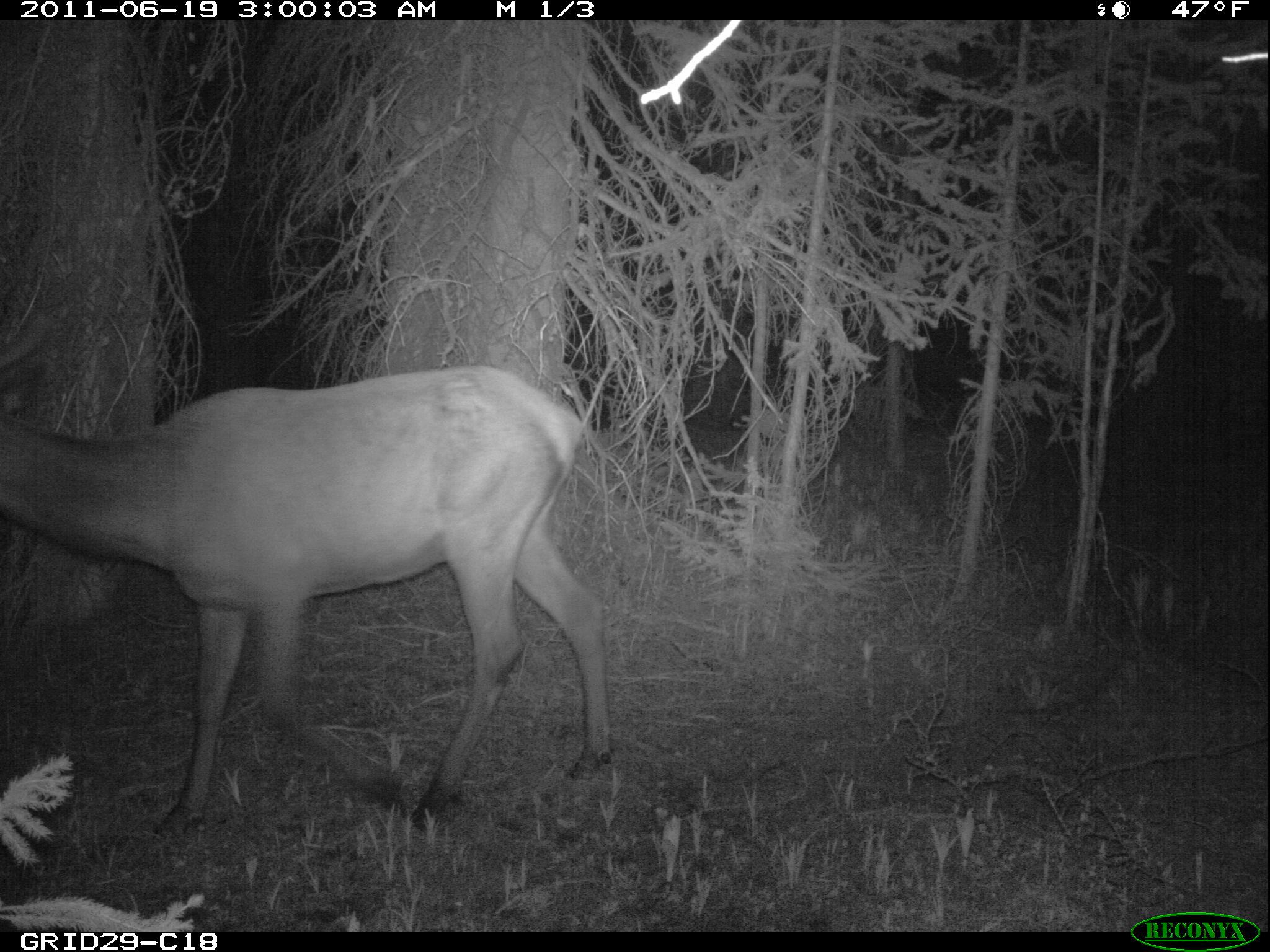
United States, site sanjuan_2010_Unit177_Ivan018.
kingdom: Animalia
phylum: Chordata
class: Mammalia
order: Artiodactyla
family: Cervidae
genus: Cervus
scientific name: Cervus elaphus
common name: red deer